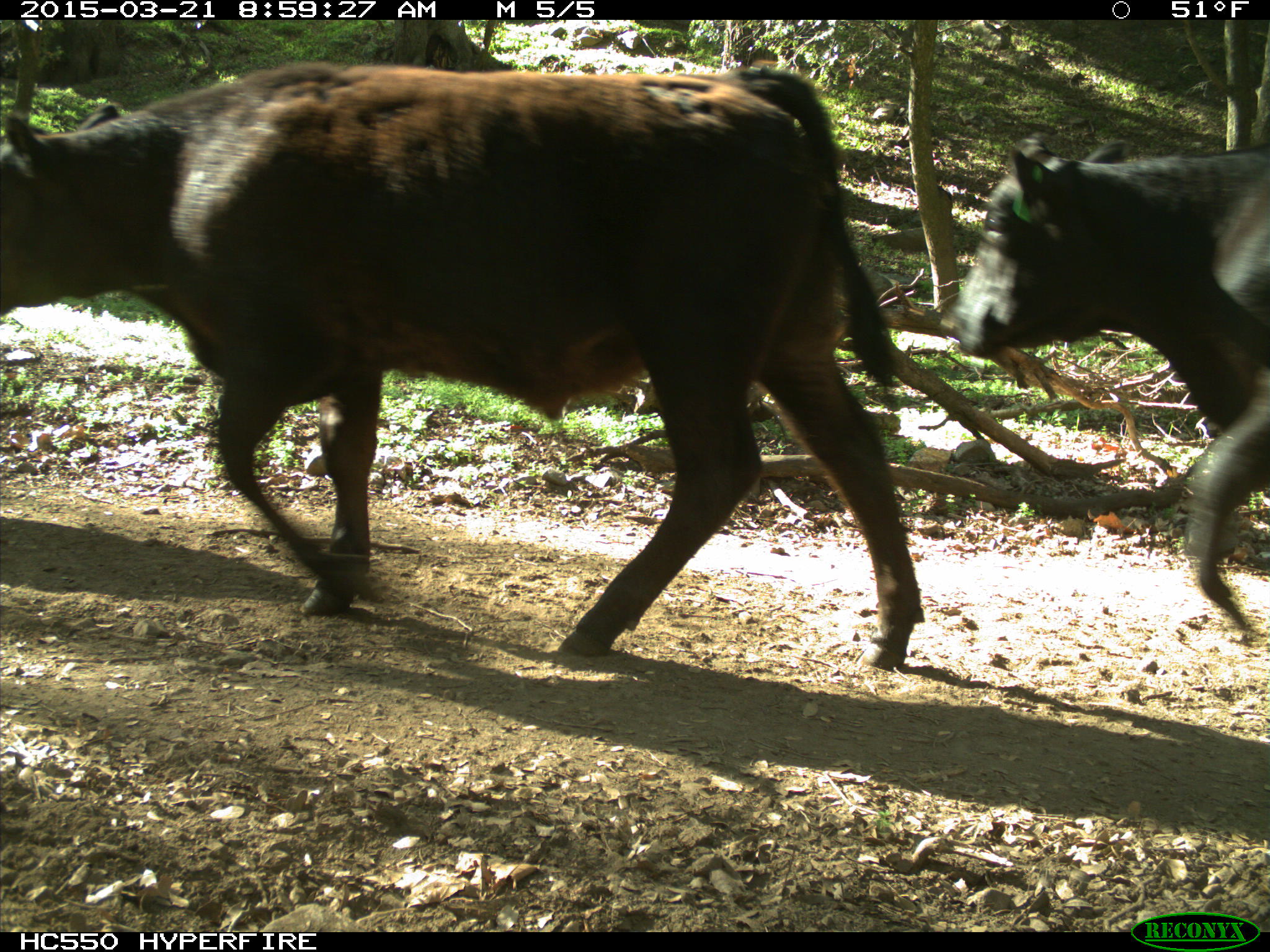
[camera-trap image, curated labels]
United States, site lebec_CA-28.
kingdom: Animalia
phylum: Chordata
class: Mammalia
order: Artiodactyla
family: Bovidae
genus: Bos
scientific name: Bos taurus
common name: domestic cow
Bos taurus (domestic cow).